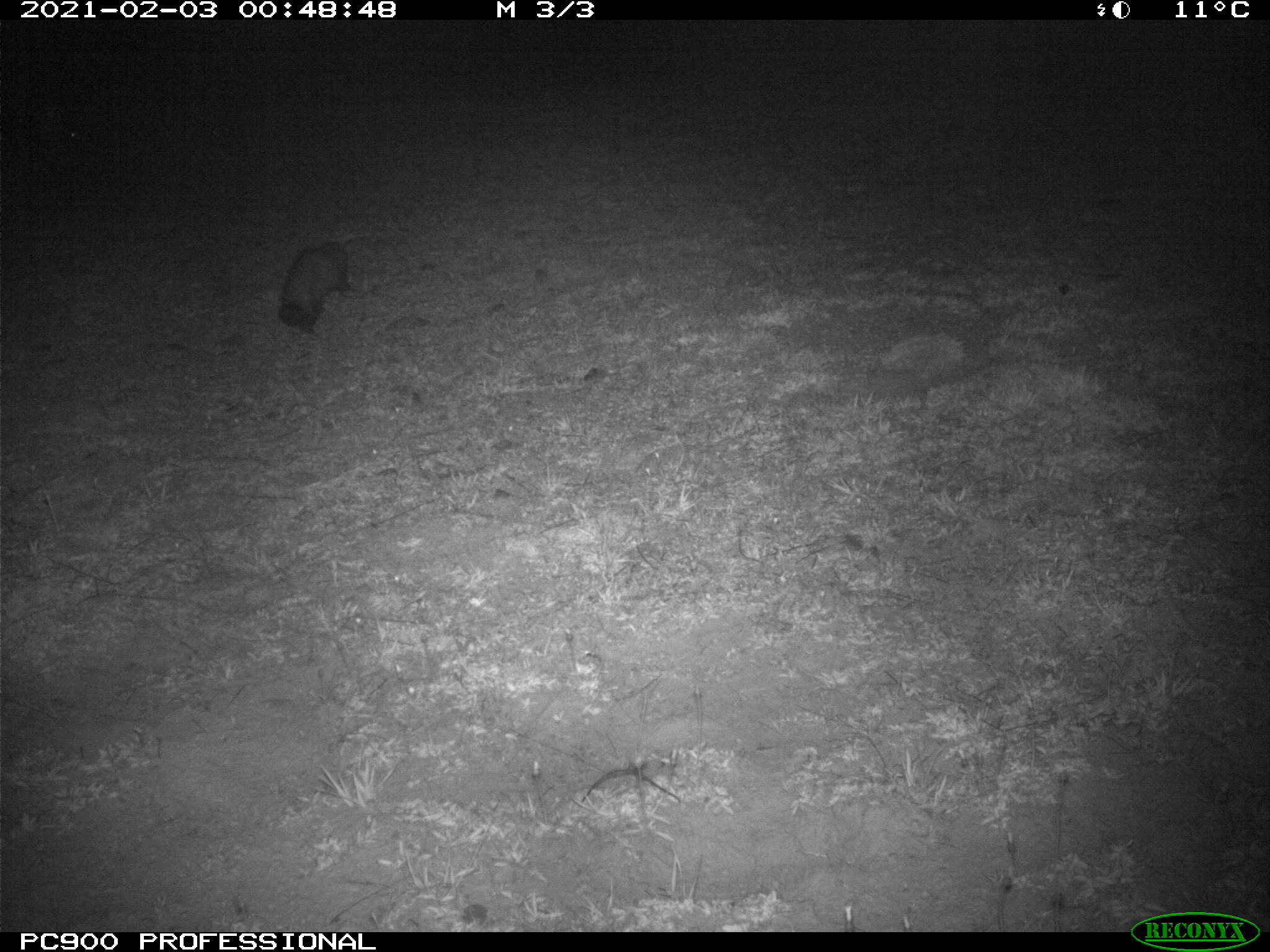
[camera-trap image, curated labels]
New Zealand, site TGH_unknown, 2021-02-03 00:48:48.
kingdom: Animalia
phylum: Chordata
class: Mammalia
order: Carnivora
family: Mustelidae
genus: Mustela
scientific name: Mustela furo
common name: ferret